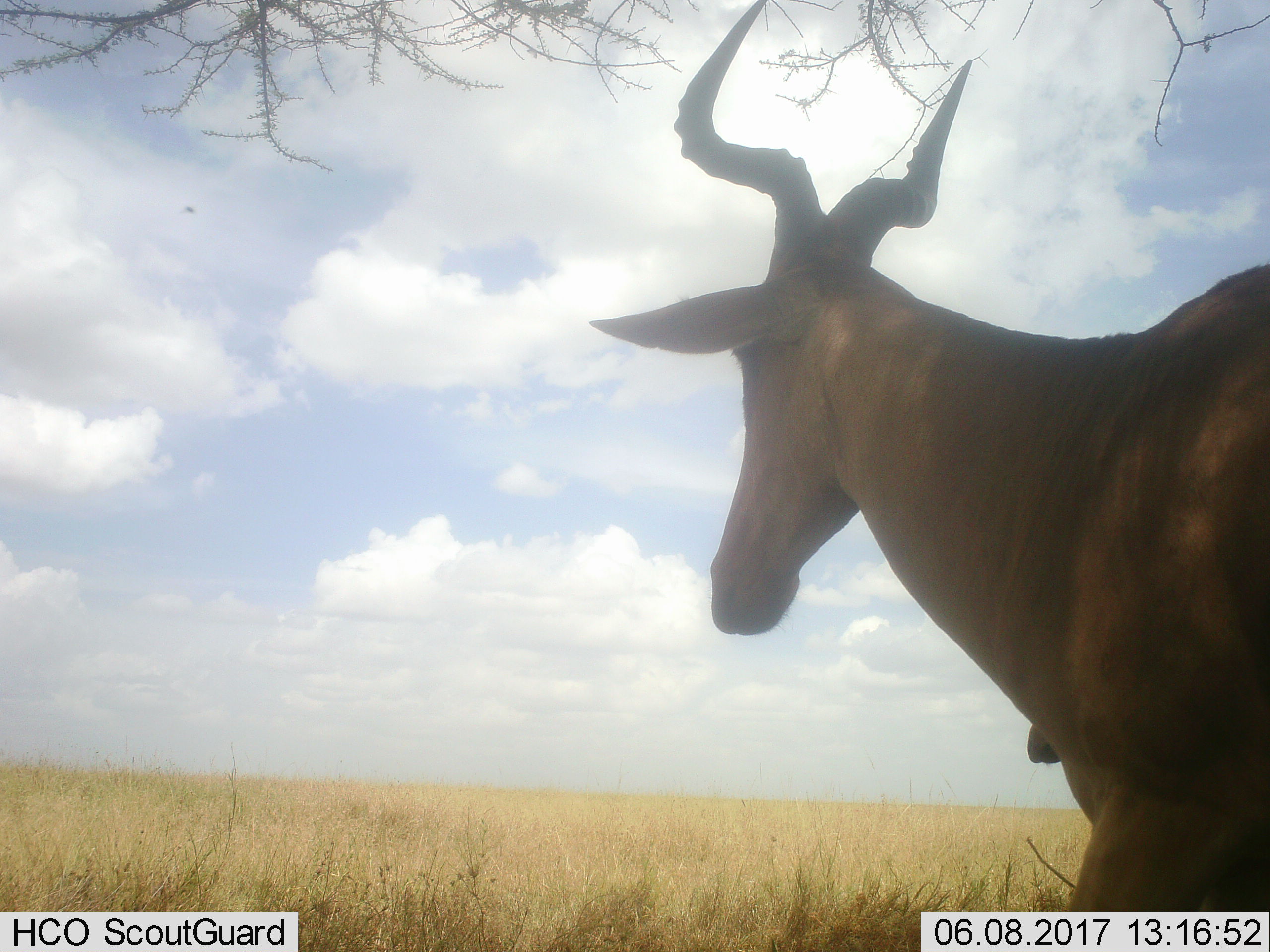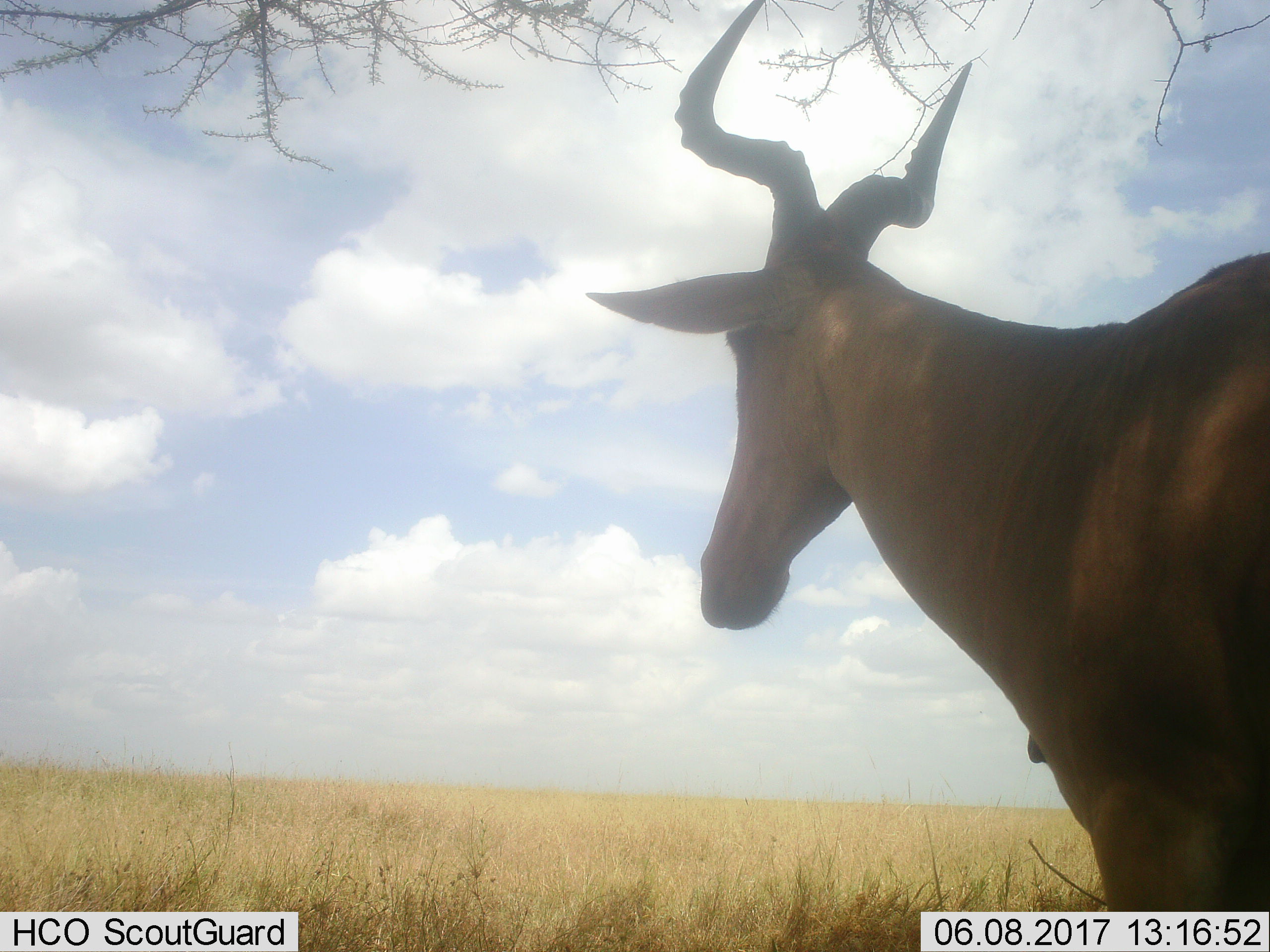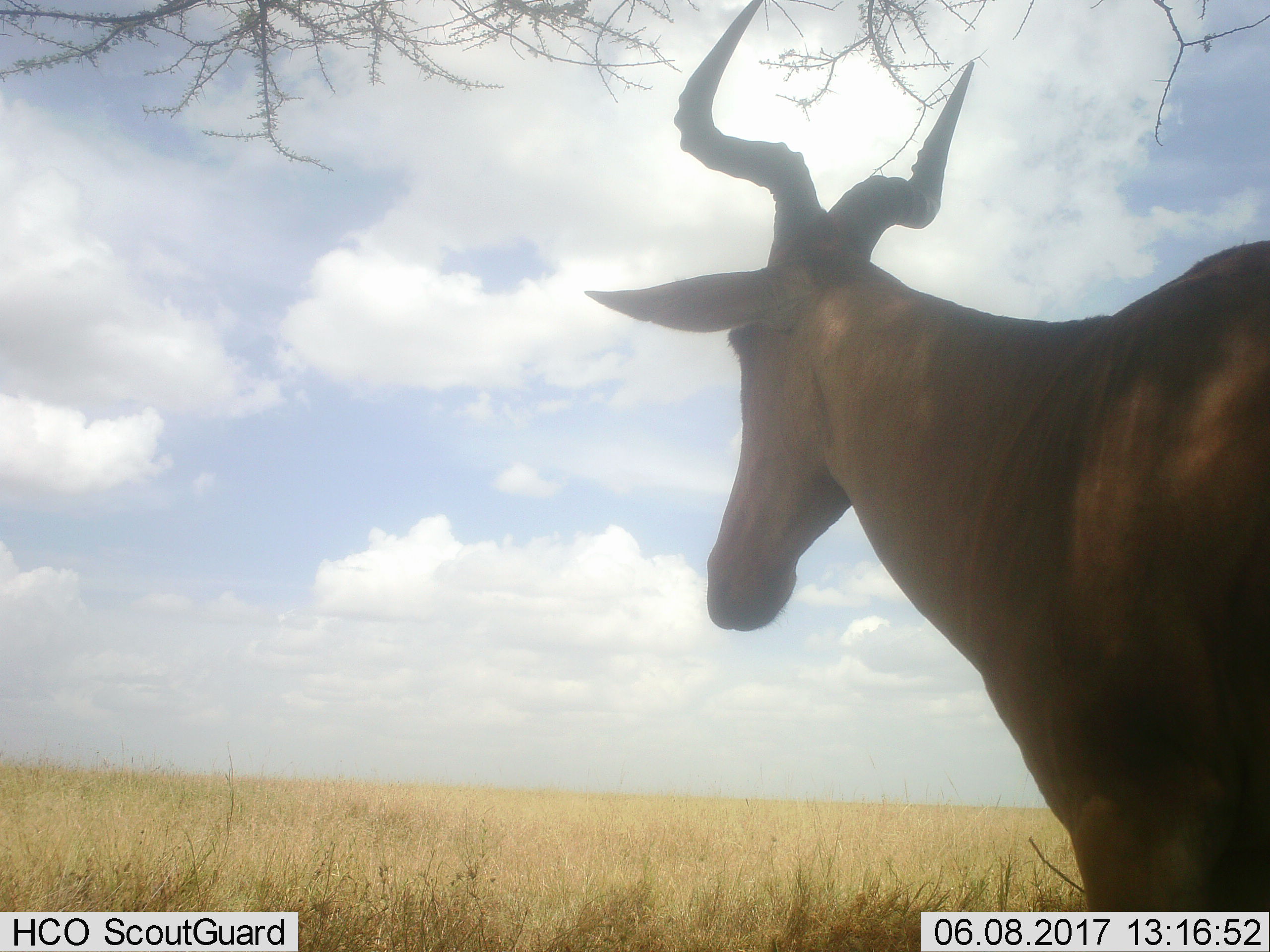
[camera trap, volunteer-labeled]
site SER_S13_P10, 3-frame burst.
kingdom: Animalia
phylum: Chordata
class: Mammalia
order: Artiodactyla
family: Bovidae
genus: Alcelaphus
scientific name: Alcelaphus buselaphus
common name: hartebeest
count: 2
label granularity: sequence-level